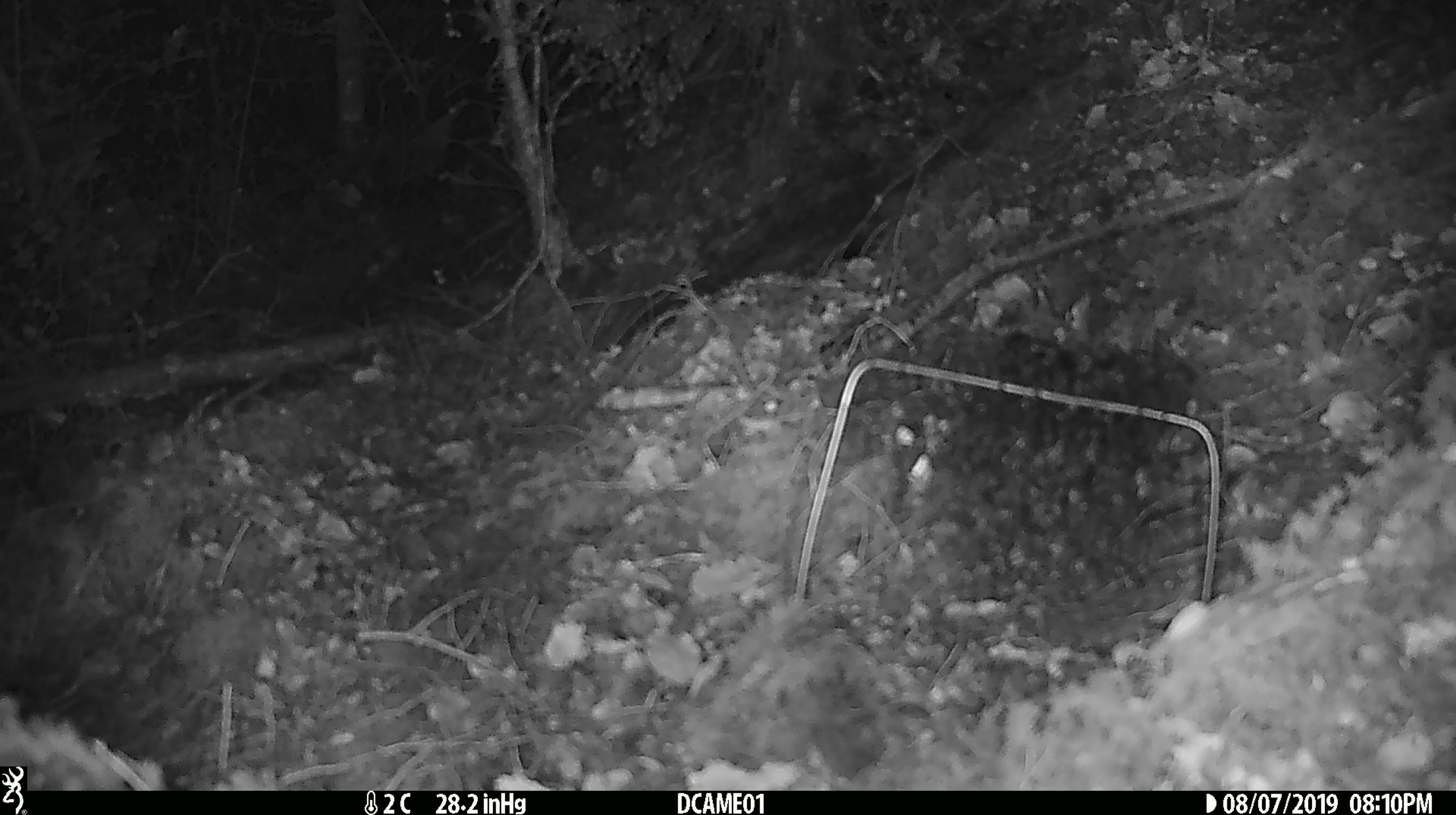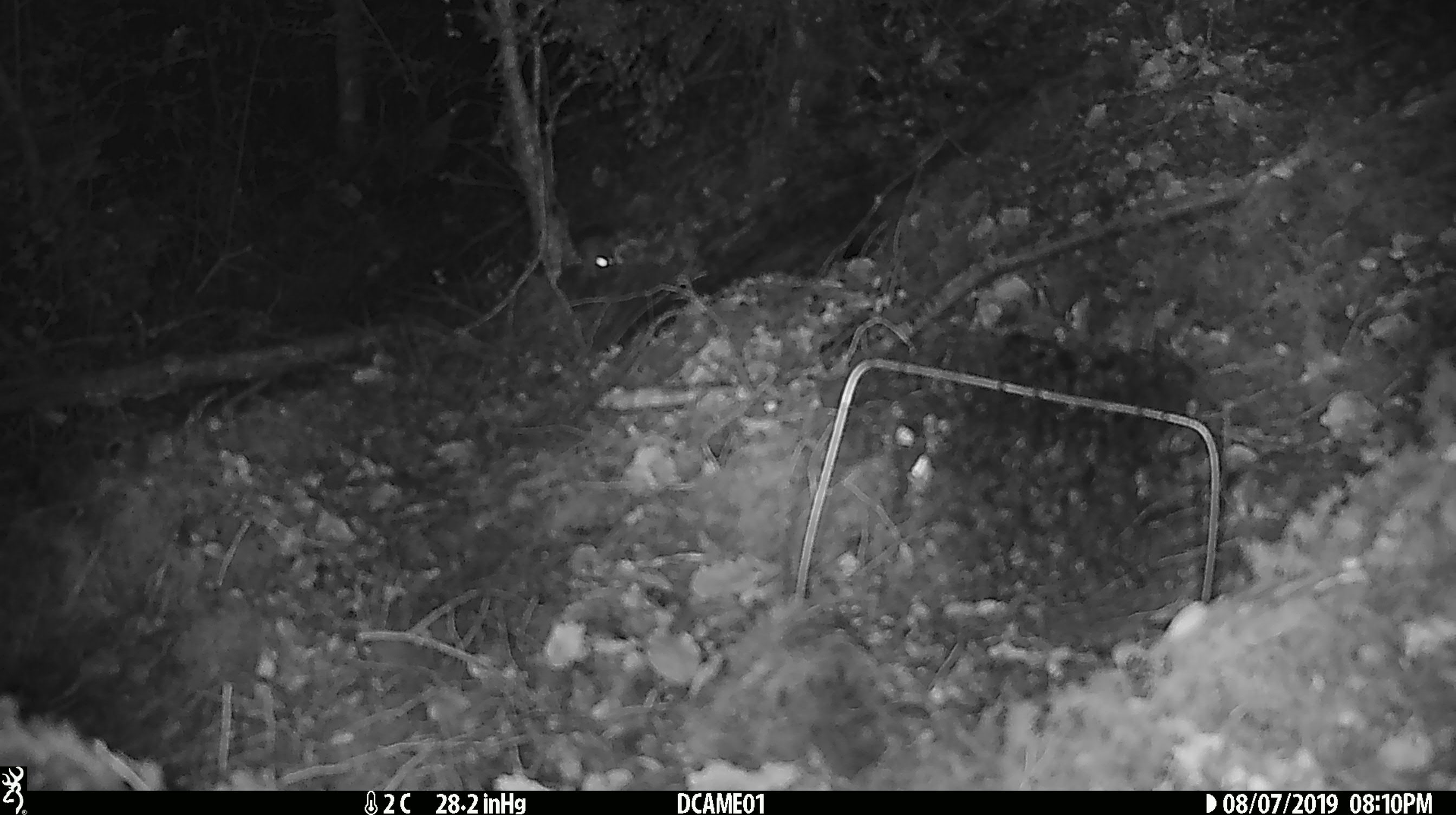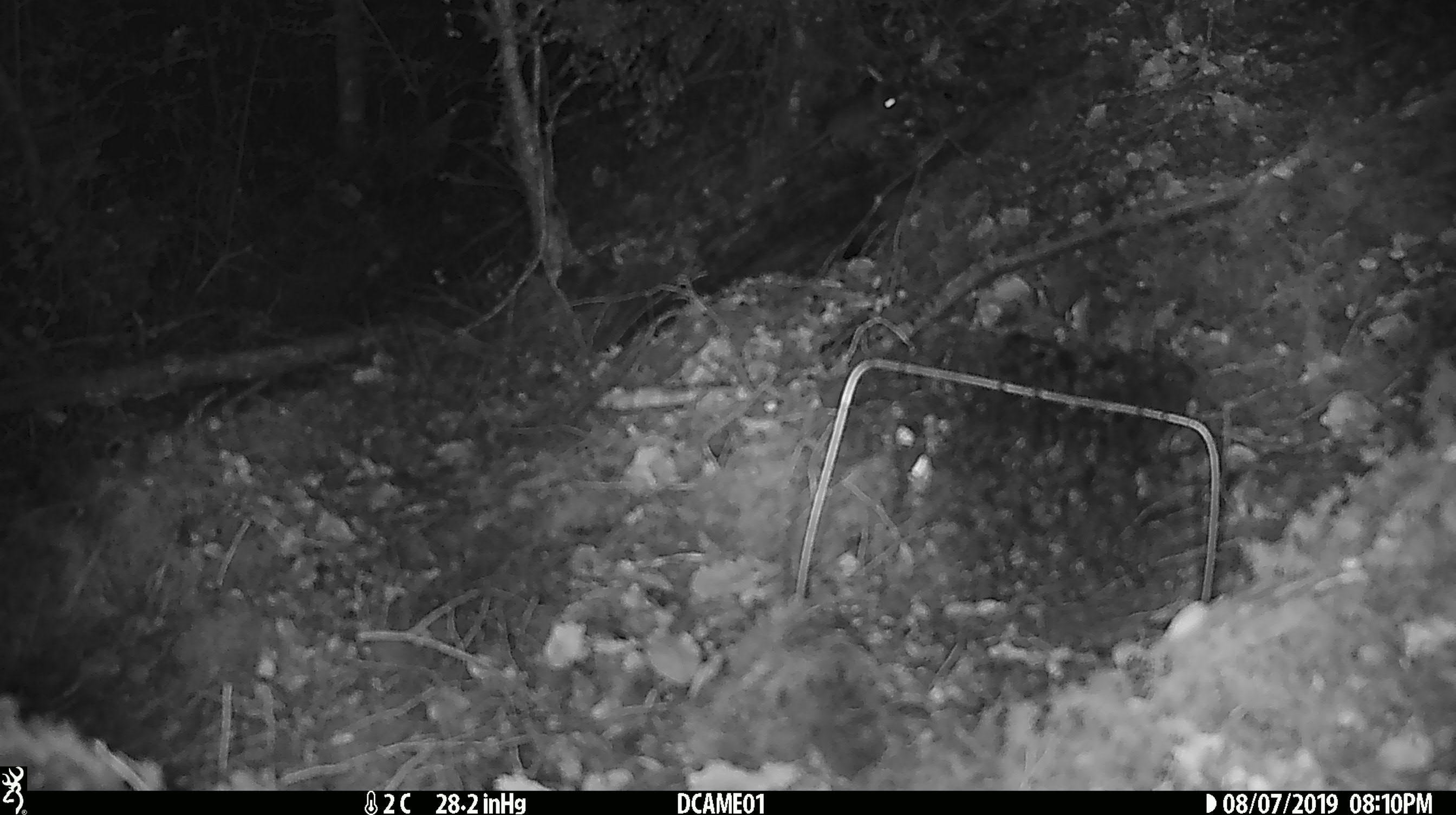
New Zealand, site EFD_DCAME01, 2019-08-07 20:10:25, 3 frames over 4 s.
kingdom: Animalia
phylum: Chordata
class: Mammalia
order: Rodentia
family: Muridae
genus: Mus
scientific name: Mus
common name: mouse